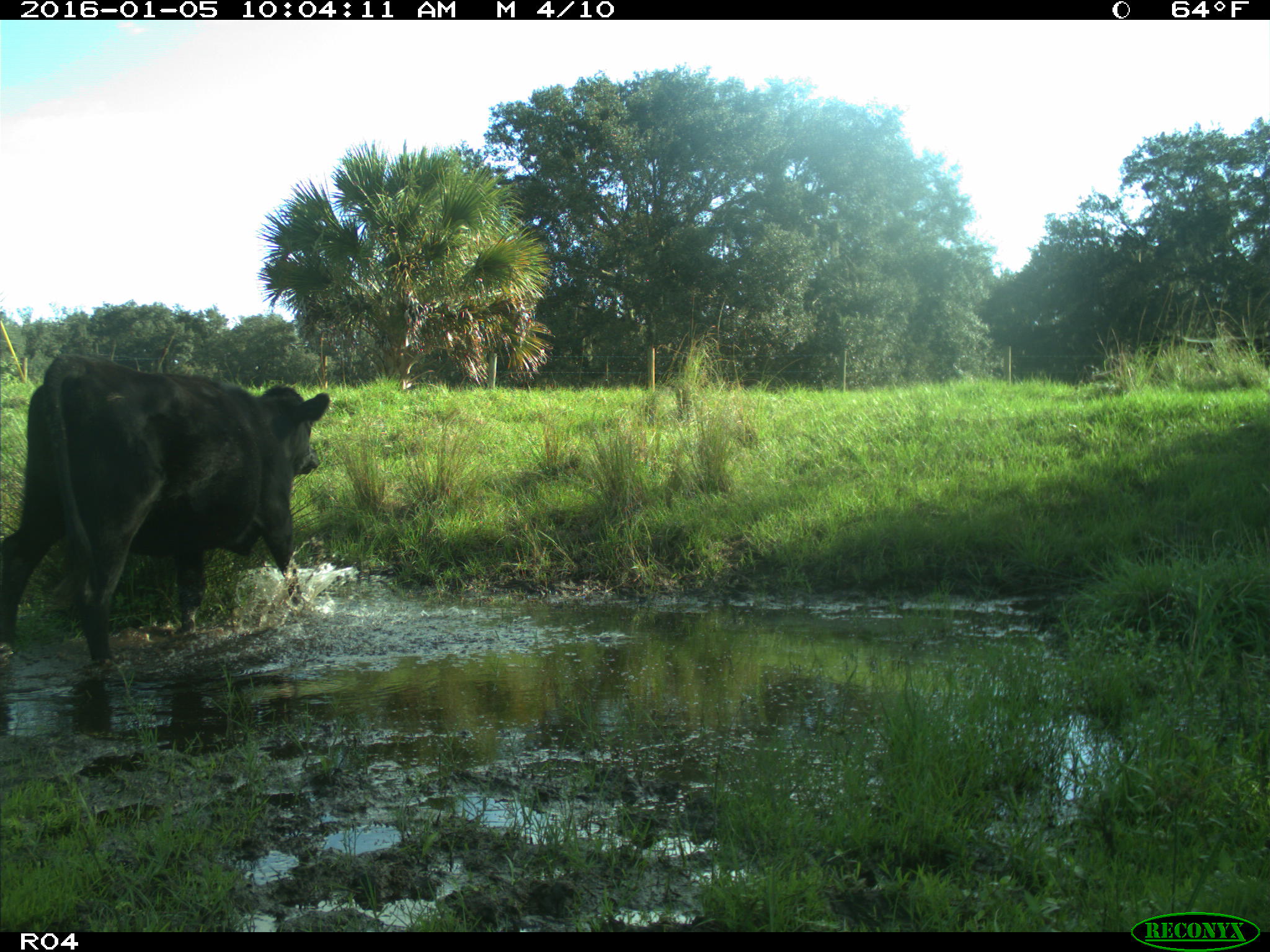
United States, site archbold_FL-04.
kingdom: Animalia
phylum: Chordata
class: Mammalia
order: Artiodactyla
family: Bovidae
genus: Bos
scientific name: Bos taurus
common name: domestic cow